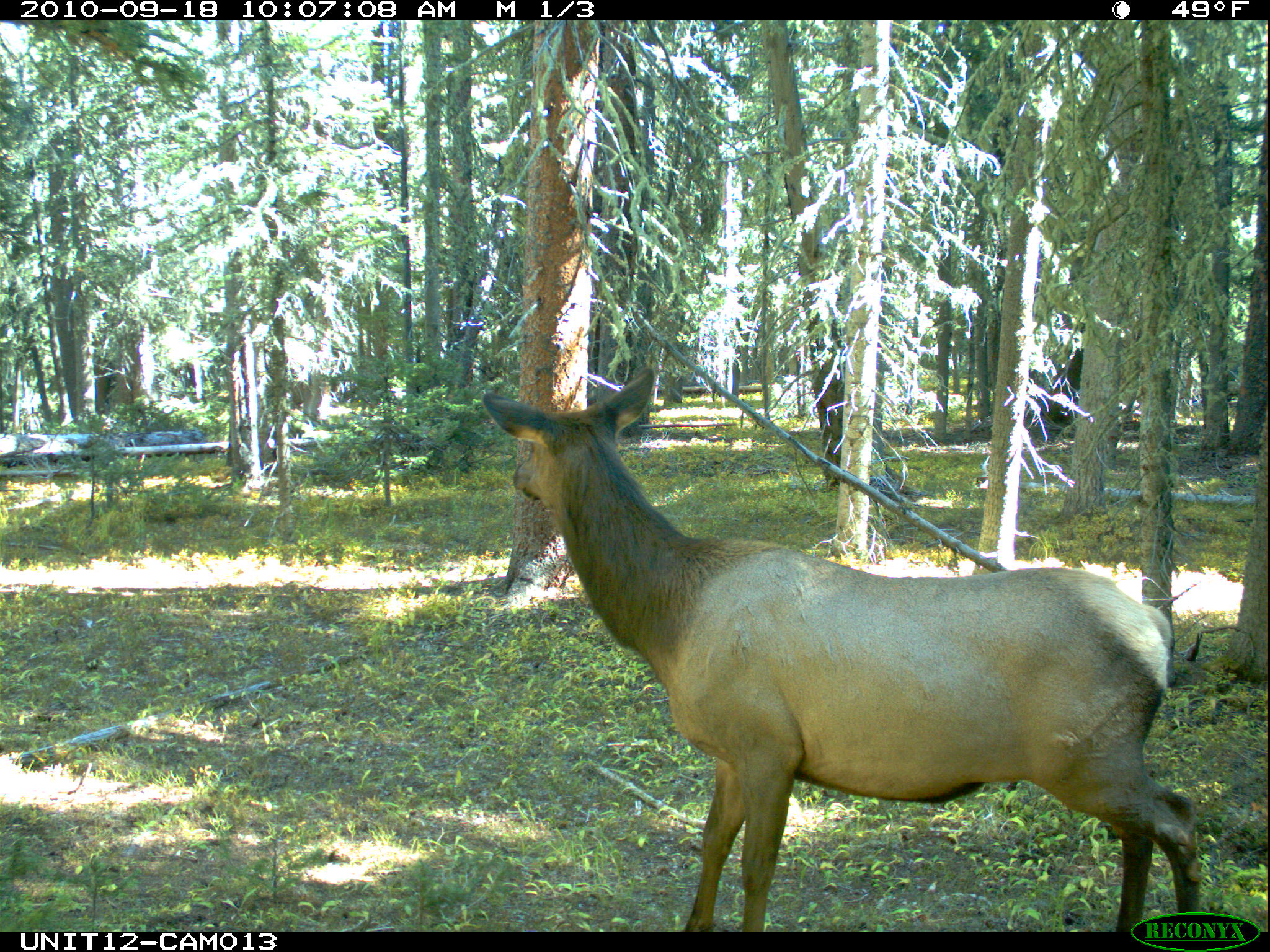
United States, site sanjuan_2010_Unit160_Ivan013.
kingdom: Animalia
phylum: Chordata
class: Mammalia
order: Artiodactyla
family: Cervidae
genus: Cervus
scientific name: Cervus elaphus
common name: red deer